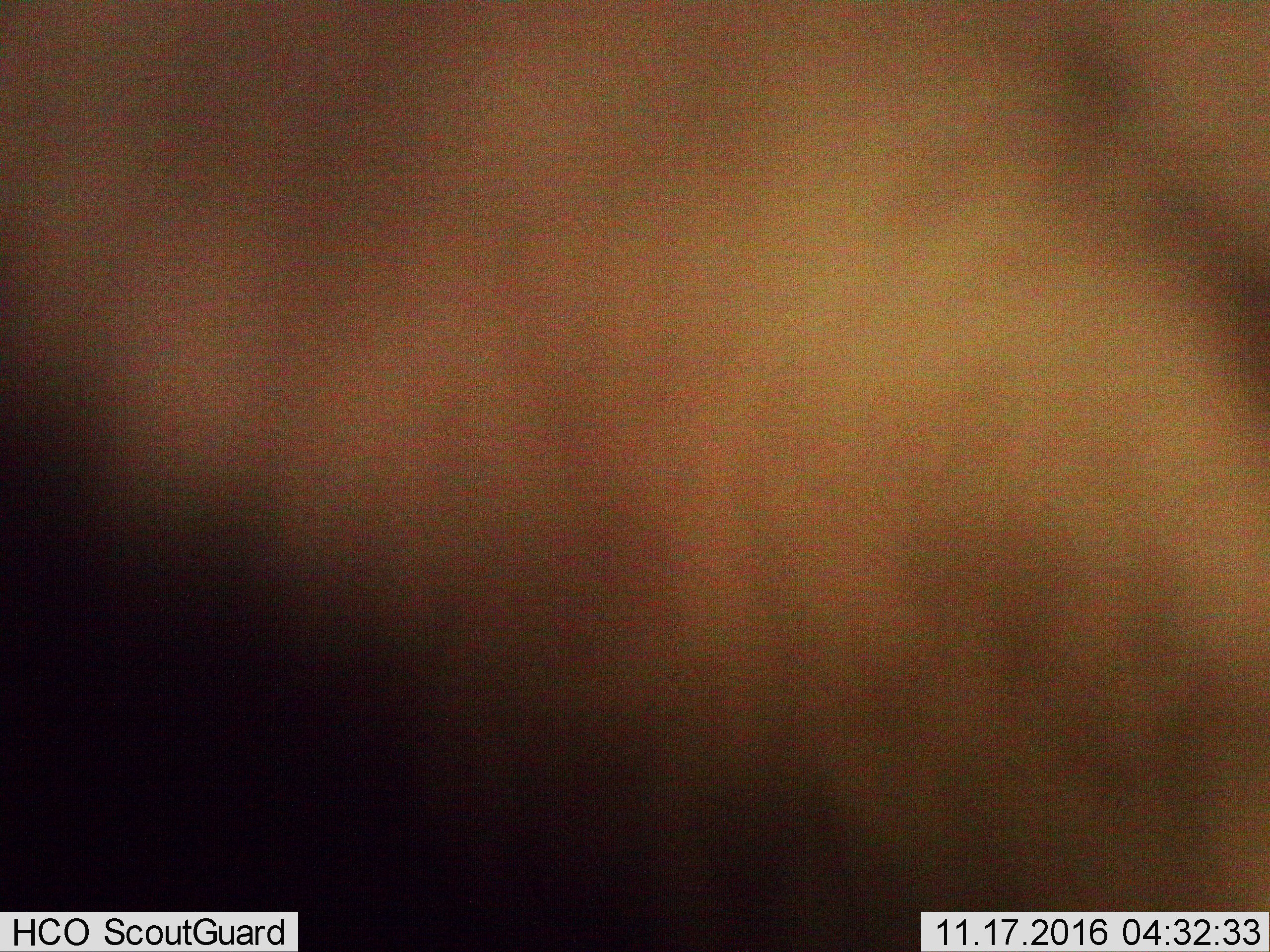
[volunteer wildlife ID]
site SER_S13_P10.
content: unidentified animal